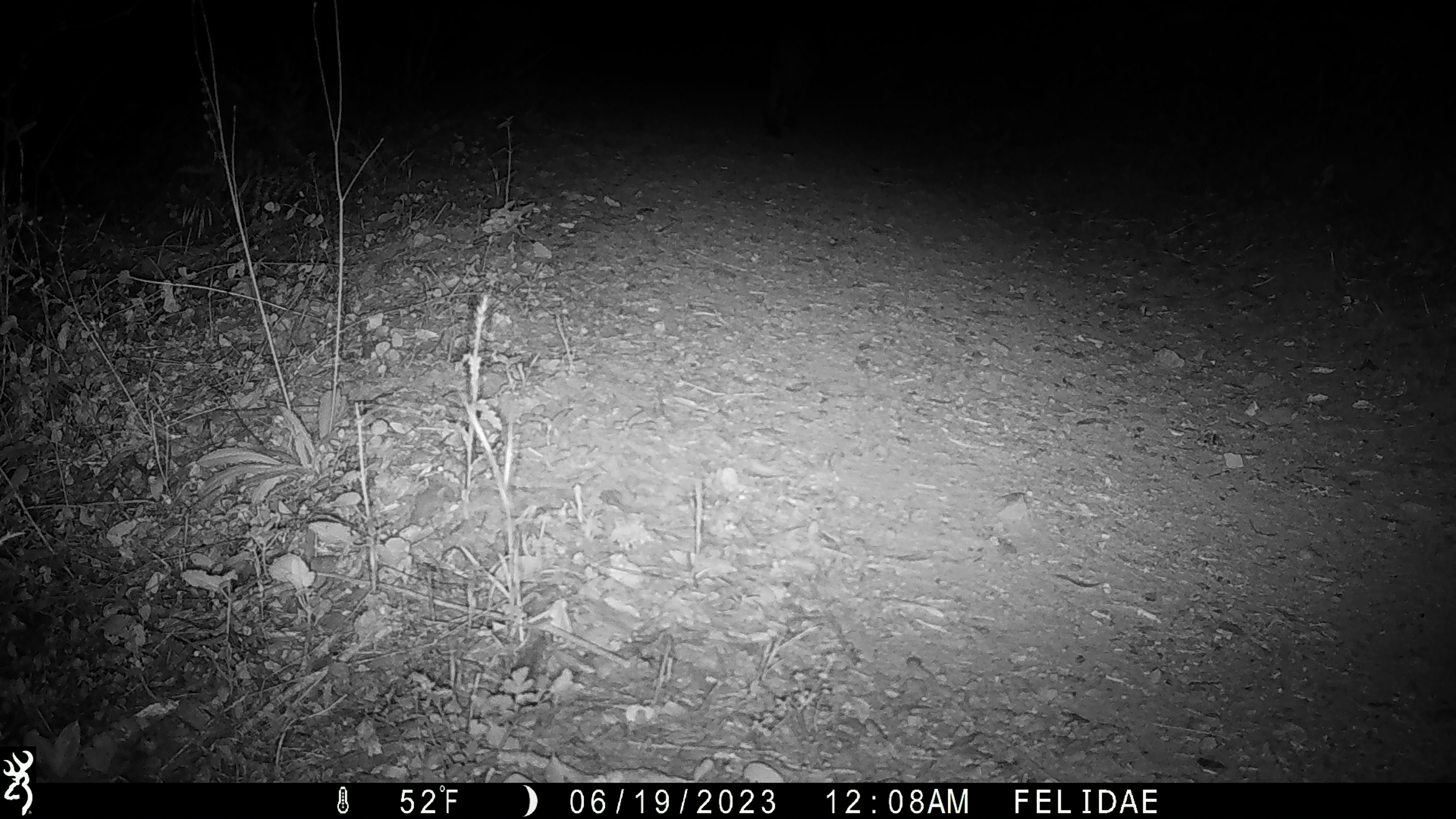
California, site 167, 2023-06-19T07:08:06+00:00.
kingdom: Animalia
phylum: Chordata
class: Mammalia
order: Carnivora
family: Felidae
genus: Lynx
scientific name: Lynx rufus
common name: bobcat